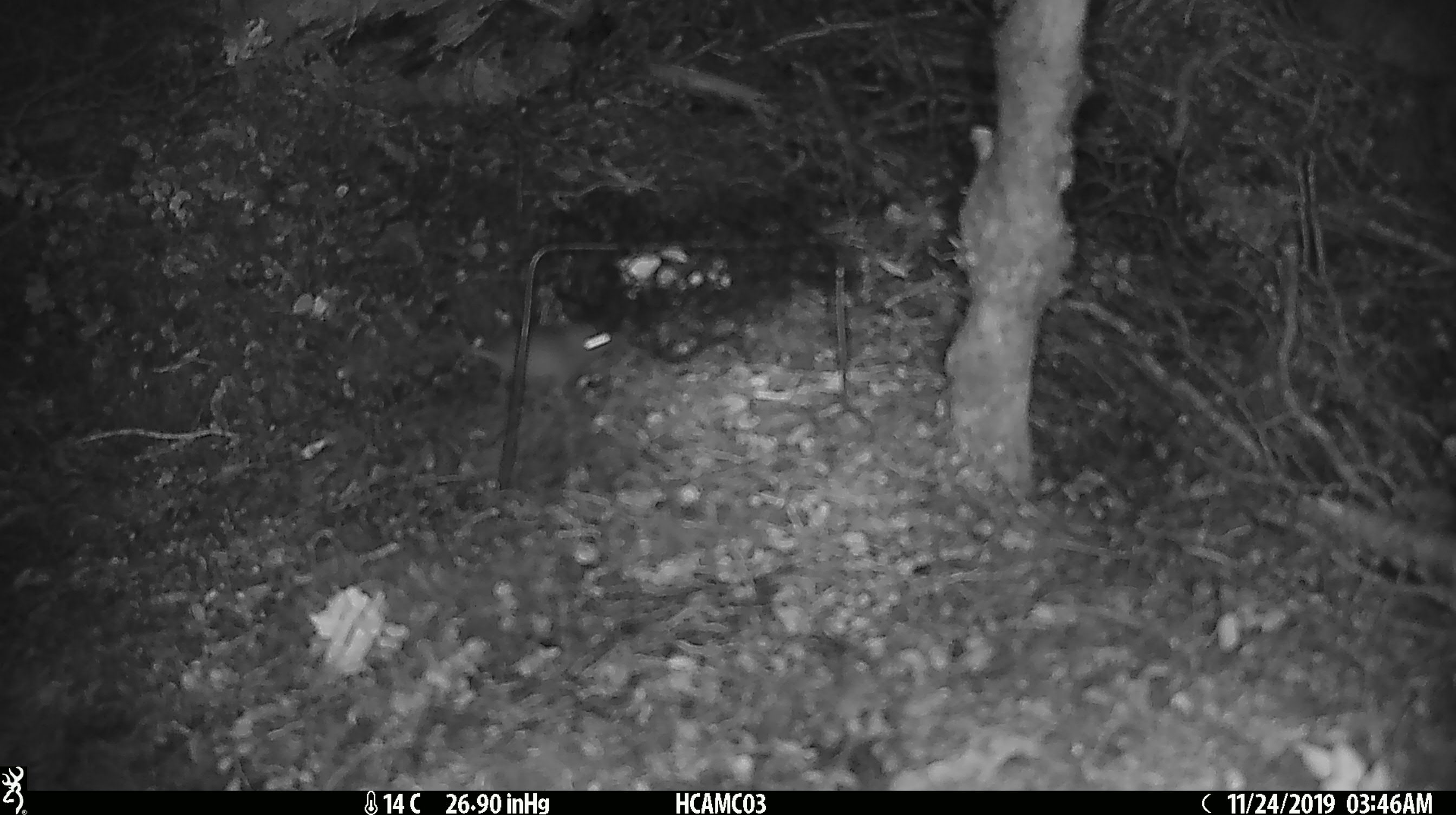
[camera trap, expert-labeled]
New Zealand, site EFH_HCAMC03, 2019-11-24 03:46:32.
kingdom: Animalia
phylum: Chordata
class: Mammalia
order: Rodentia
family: Muridae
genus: Mus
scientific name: Mus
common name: mouse